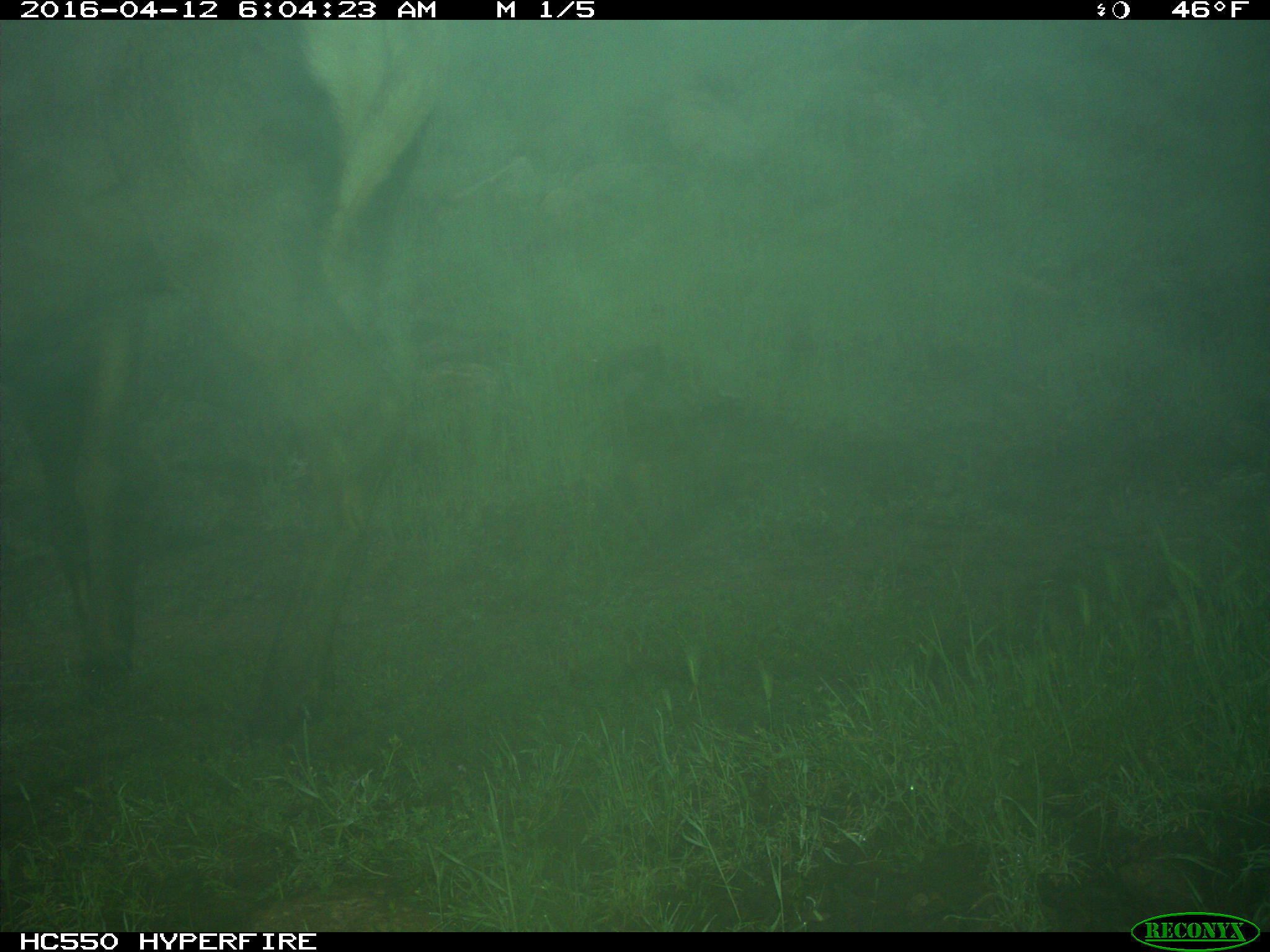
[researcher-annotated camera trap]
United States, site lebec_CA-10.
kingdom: Animalia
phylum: Chordata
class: Mammalia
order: Artiodactyla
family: Cervidae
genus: Cervus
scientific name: Cervus canadensis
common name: elk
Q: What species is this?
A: Cervus canadensis (elk).